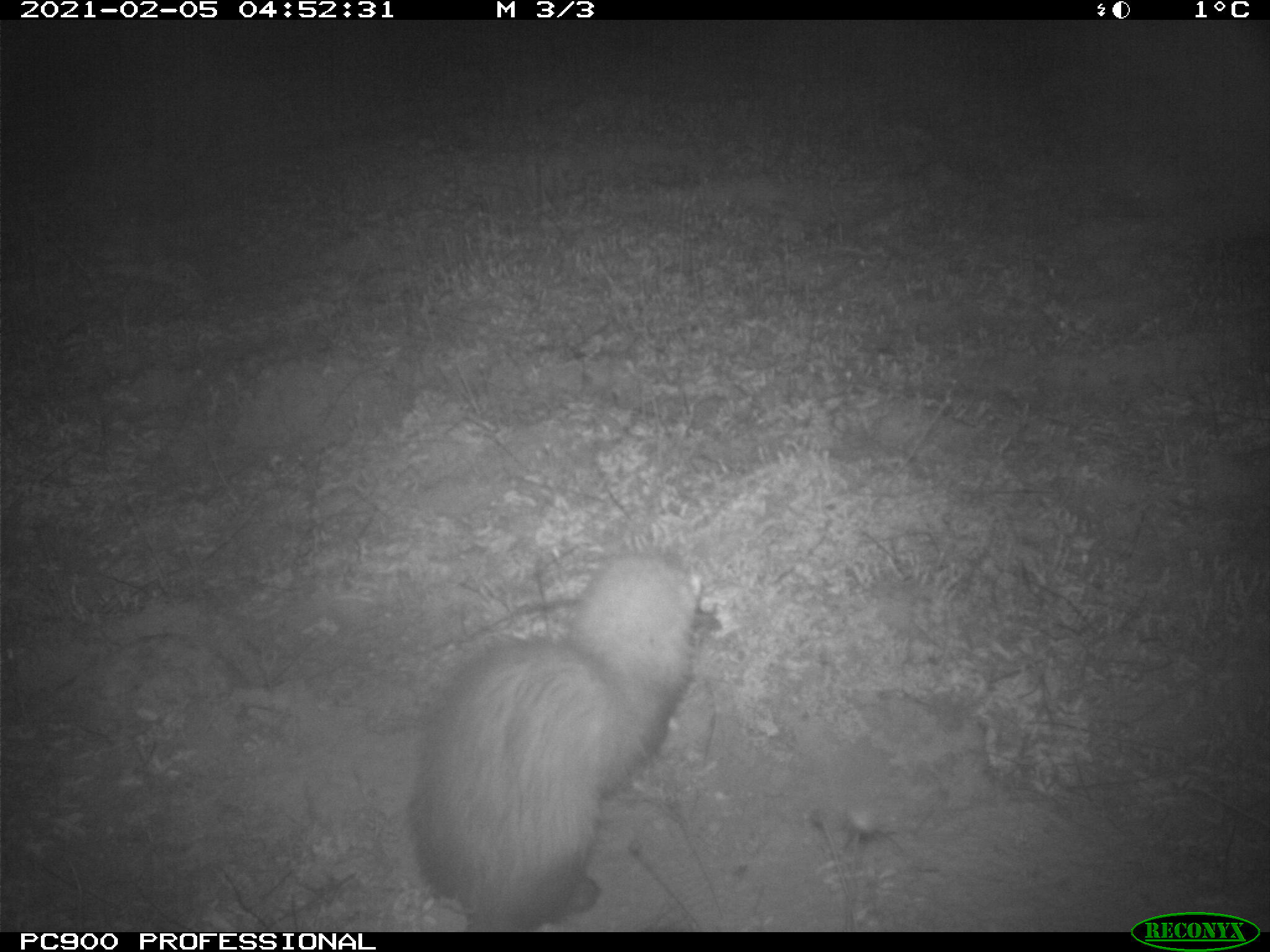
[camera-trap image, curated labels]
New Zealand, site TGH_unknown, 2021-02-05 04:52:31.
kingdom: Animalia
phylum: Chordata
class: Mammalia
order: Carnivora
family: Mustelidae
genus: Mustela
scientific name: Mustela furo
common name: ferret